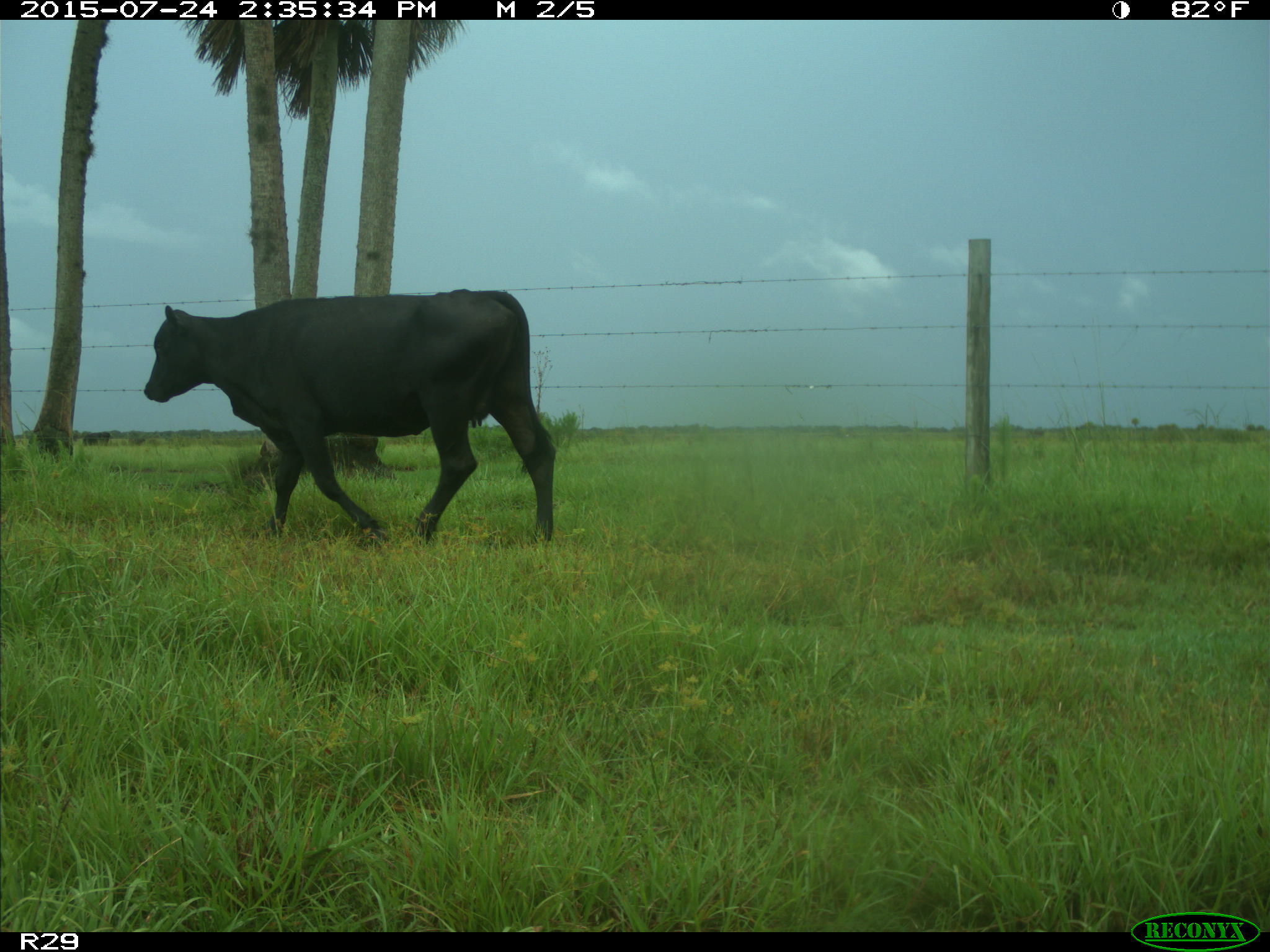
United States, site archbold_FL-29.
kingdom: Animalia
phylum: Chordata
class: Mammalia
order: Artiodactyla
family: Bovidae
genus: Bos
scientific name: Bos taurus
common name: domestic cow